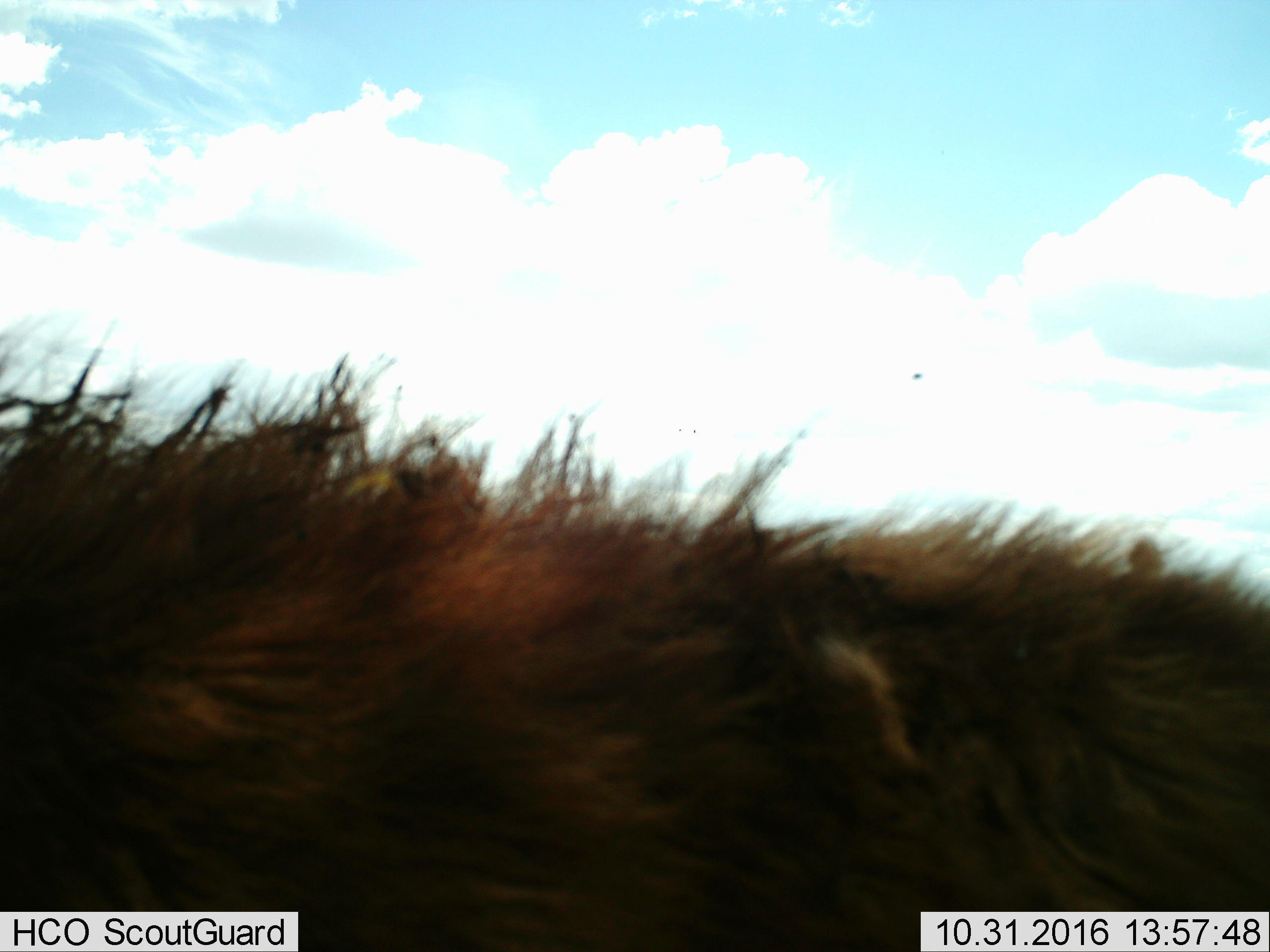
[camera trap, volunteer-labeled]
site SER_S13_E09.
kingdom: Animalia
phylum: Chordata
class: Mammalia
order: Carnivora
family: Hyaenidae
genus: Crocuta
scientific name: Crocuta crocuta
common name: spotted hyena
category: hyenaspotted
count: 1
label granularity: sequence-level